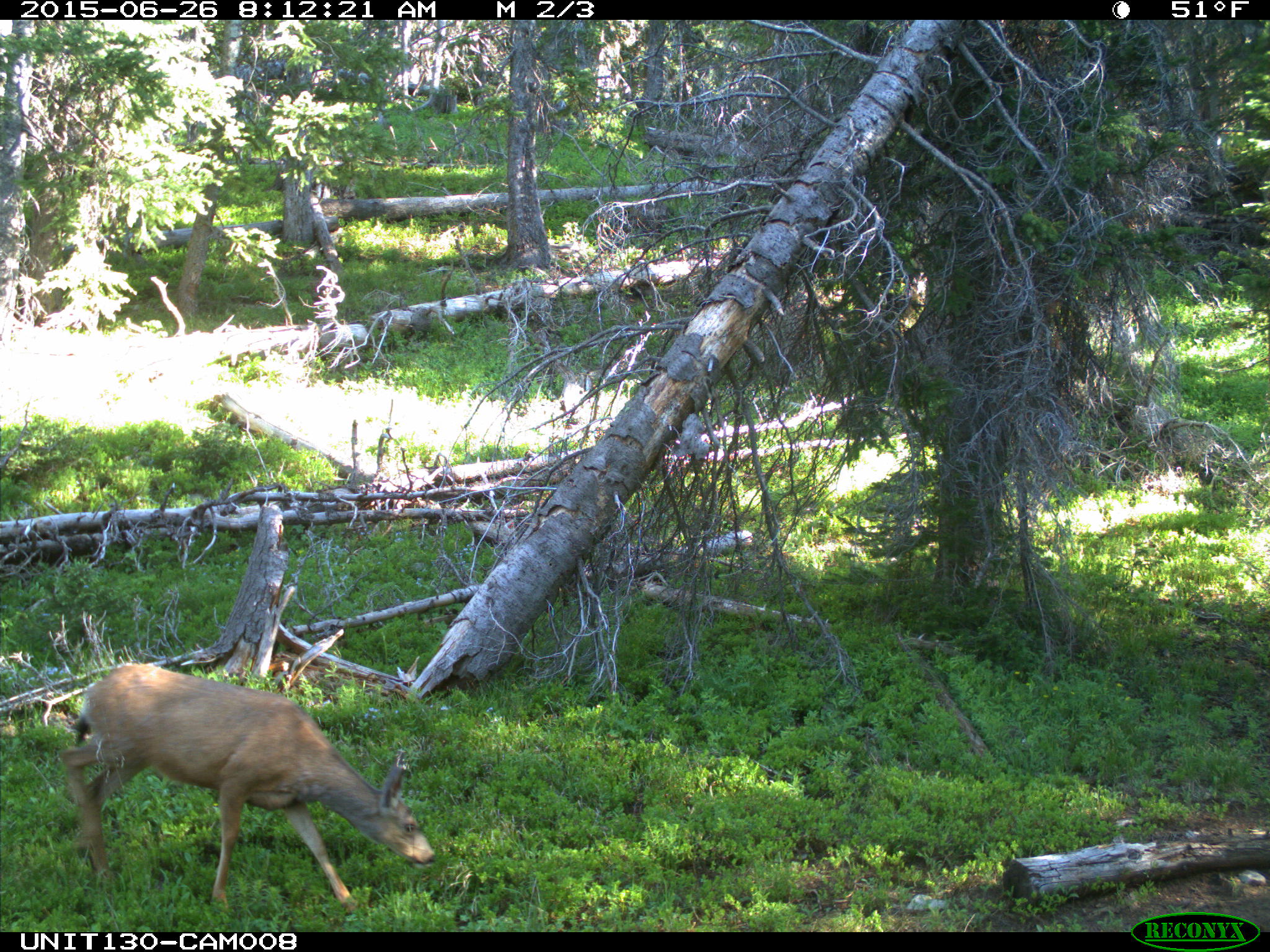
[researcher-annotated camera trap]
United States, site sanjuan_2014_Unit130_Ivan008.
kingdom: Animalia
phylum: Chordata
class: Mammalia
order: Artiodactyla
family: Cervidae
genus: Odocoileus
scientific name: Odocoileus hemionus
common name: mule deer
Odocoileus hemionus (mule deer).